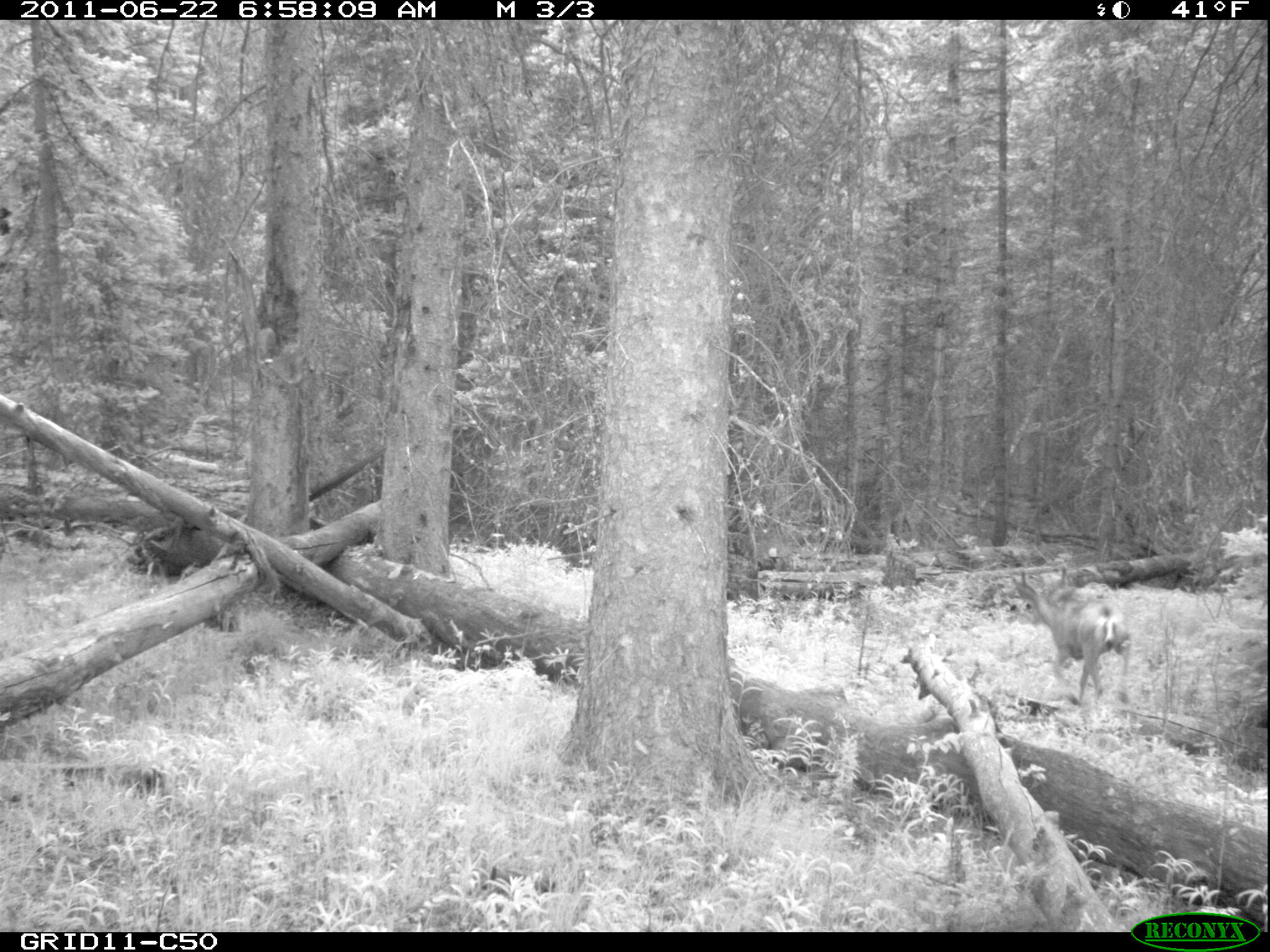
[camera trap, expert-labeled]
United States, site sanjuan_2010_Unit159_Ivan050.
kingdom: Animalia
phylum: Chordata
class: Mammalia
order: Artiodactyla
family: Cervidae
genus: Odocoileus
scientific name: Odocoileus hemionus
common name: mule deer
Odocoileus hemionus (mule deer).